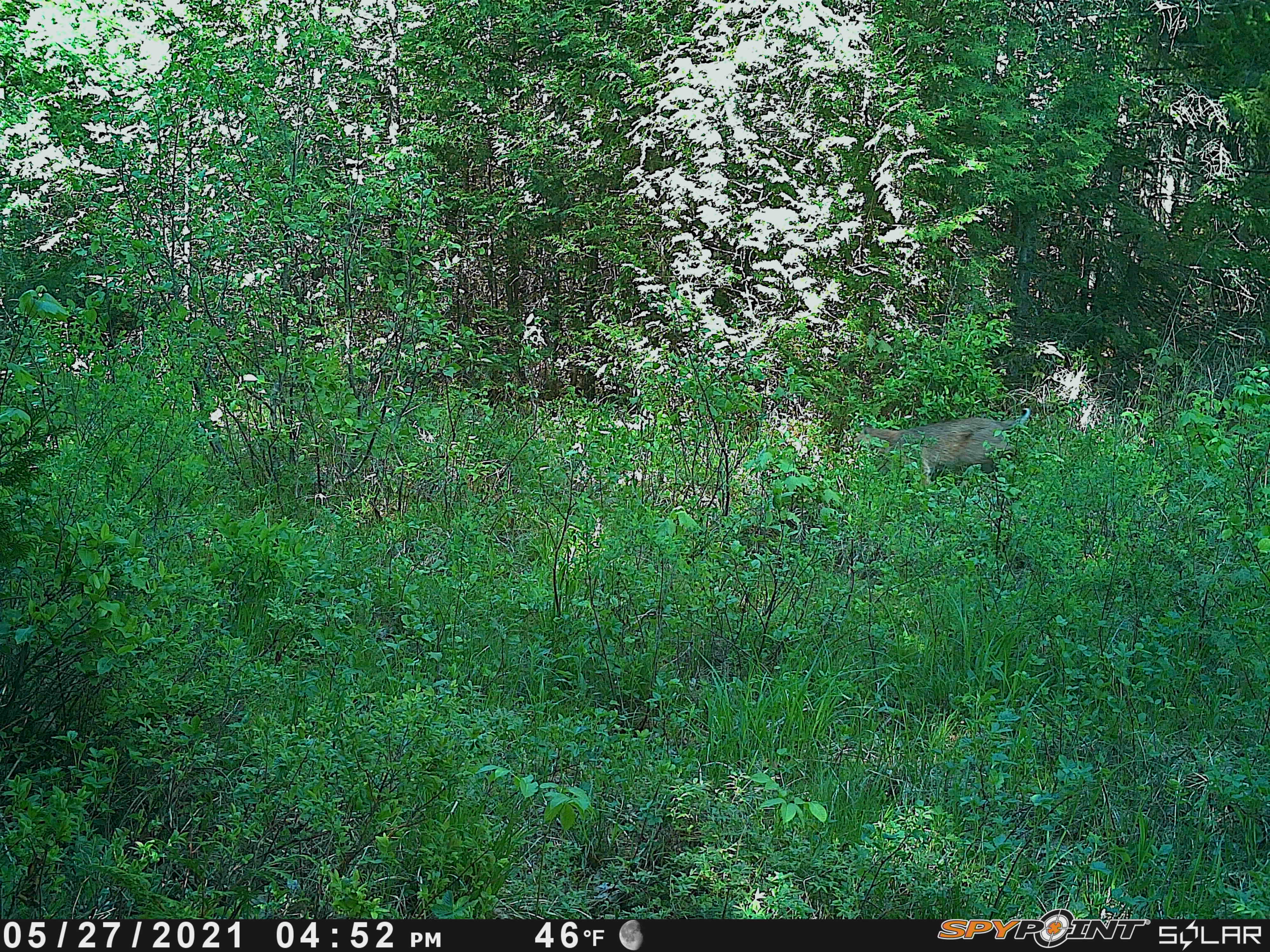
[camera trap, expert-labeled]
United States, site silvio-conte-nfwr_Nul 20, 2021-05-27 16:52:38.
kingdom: Animalia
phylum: Chordata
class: Mammalia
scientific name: Mammalia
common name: mammal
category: mammal sp.